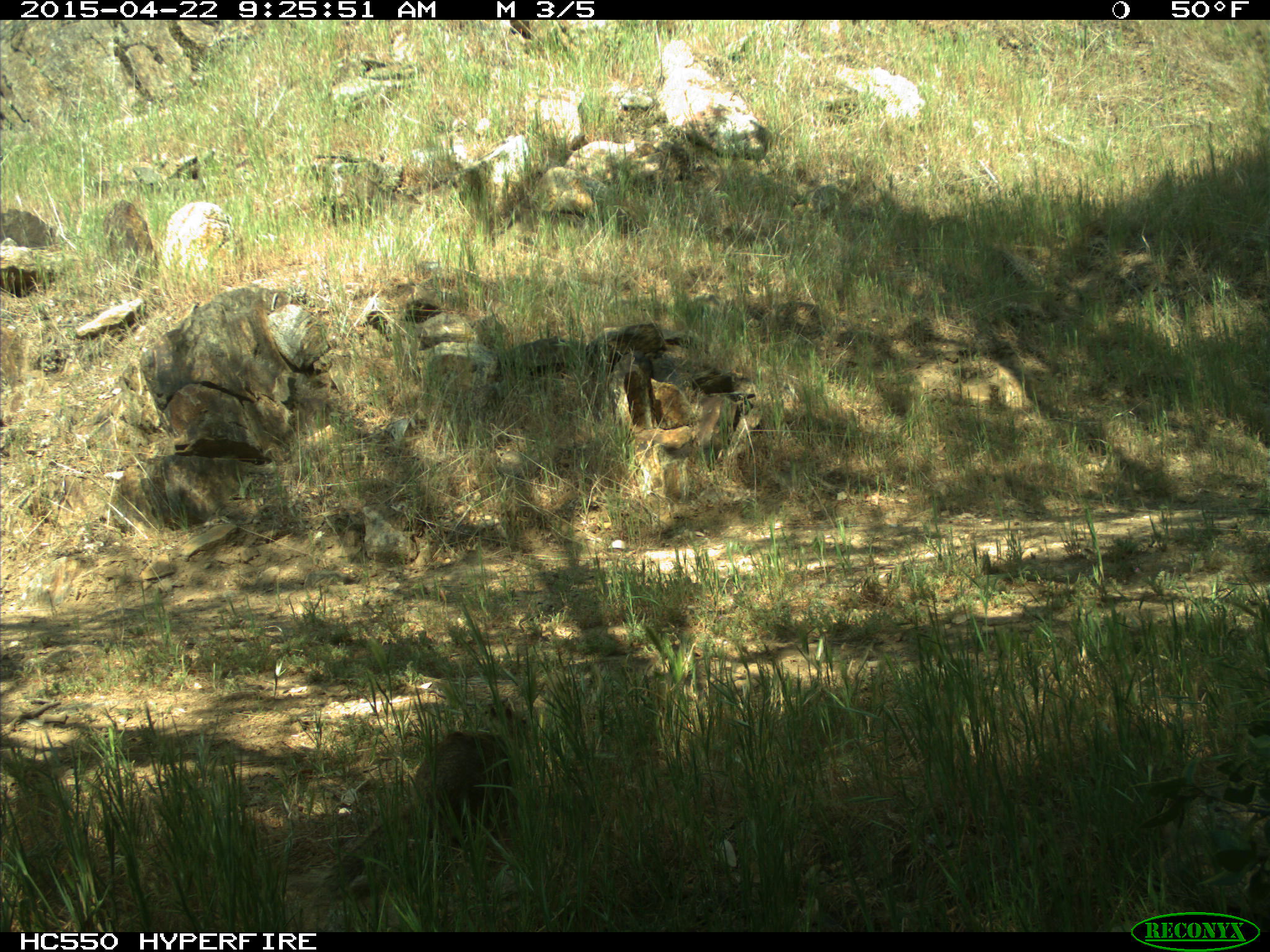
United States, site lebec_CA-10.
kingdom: Animalia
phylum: Chordata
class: Mammalia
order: Rodentia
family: Sciuridae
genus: Otospermophilus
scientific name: Otospermophilus beecheyi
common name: california ground squirrel